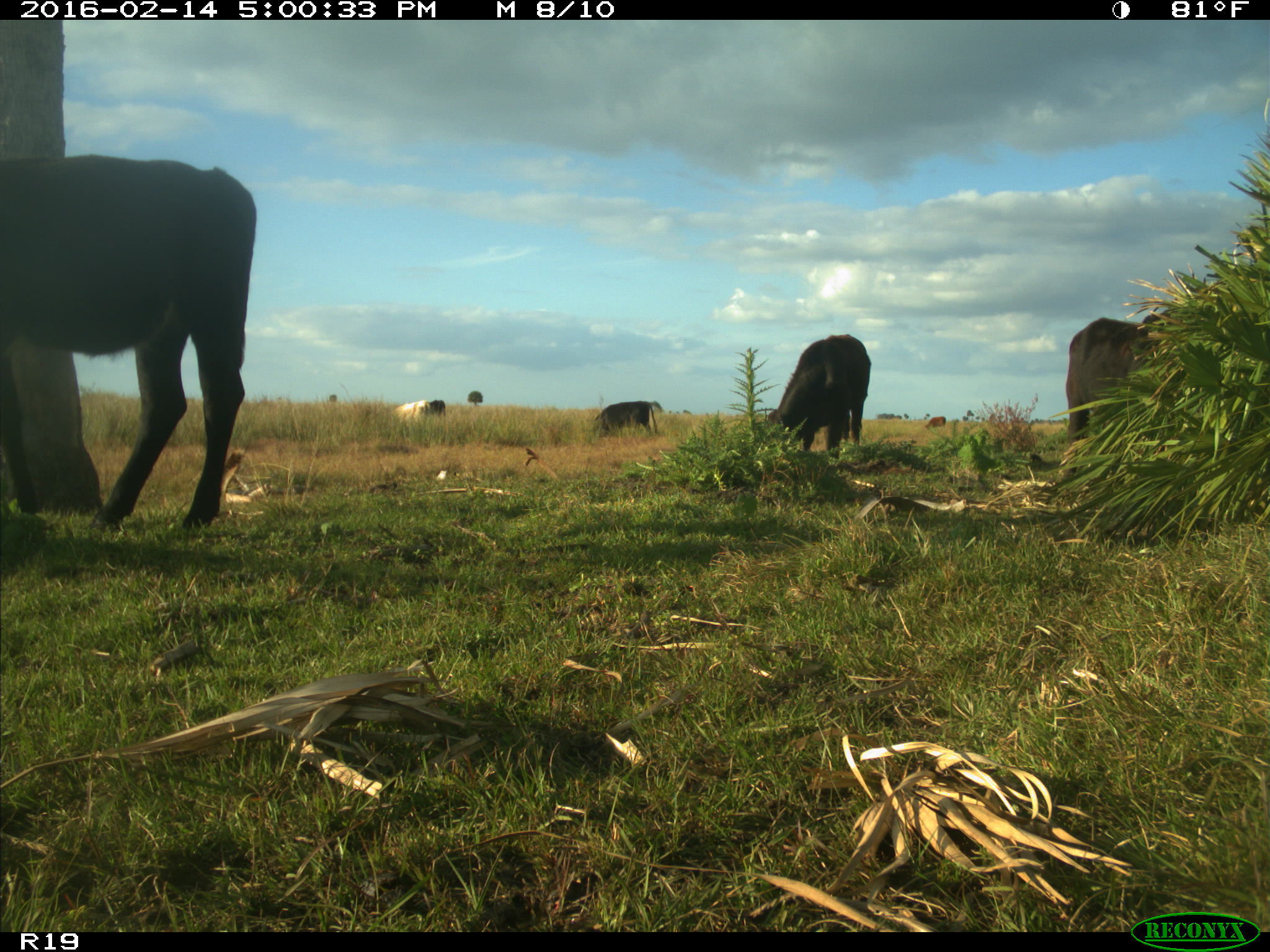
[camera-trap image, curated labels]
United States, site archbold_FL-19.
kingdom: Animalia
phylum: Chordata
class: Mammalia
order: Artiodactyla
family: Bovidae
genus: Bos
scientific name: Bos taurus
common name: domestic cow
Bos taurus (domestic cow).